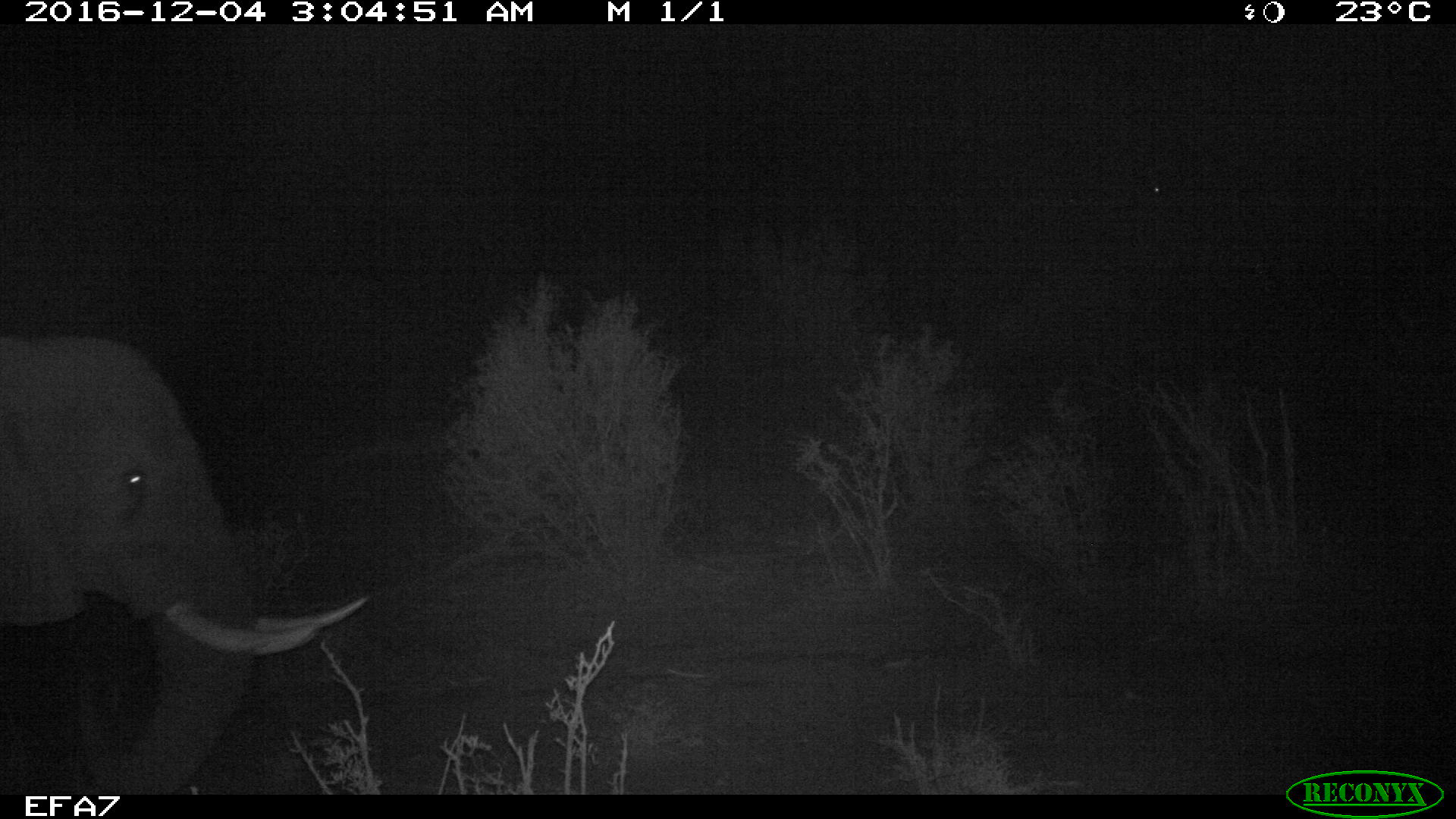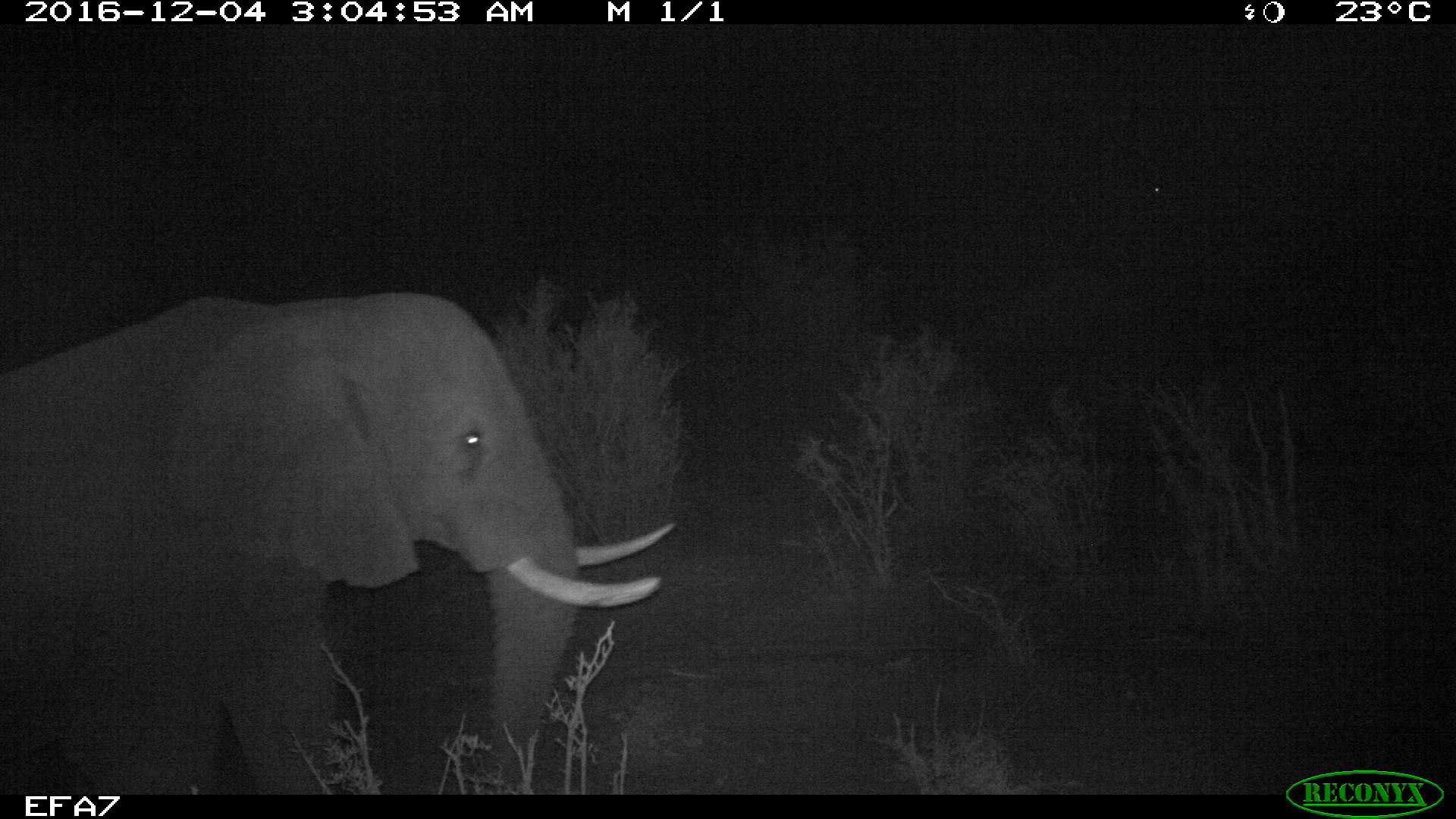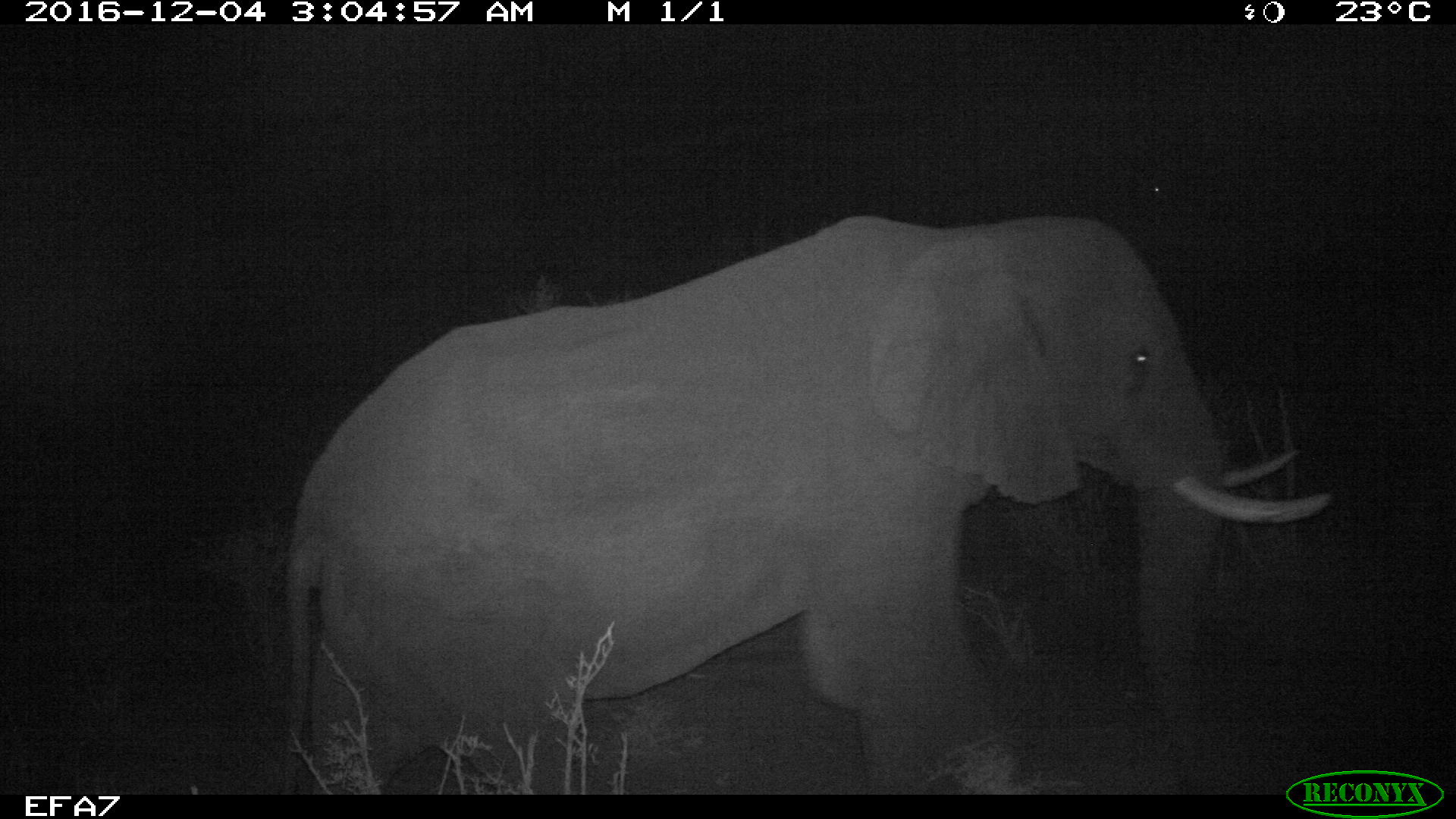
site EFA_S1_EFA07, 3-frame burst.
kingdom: Animalia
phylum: Chordata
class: Mammalia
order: Proboscidea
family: Elephantidae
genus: Loxodonta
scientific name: Loxodonta africana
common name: african bush elephant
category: elephant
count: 1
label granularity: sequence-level